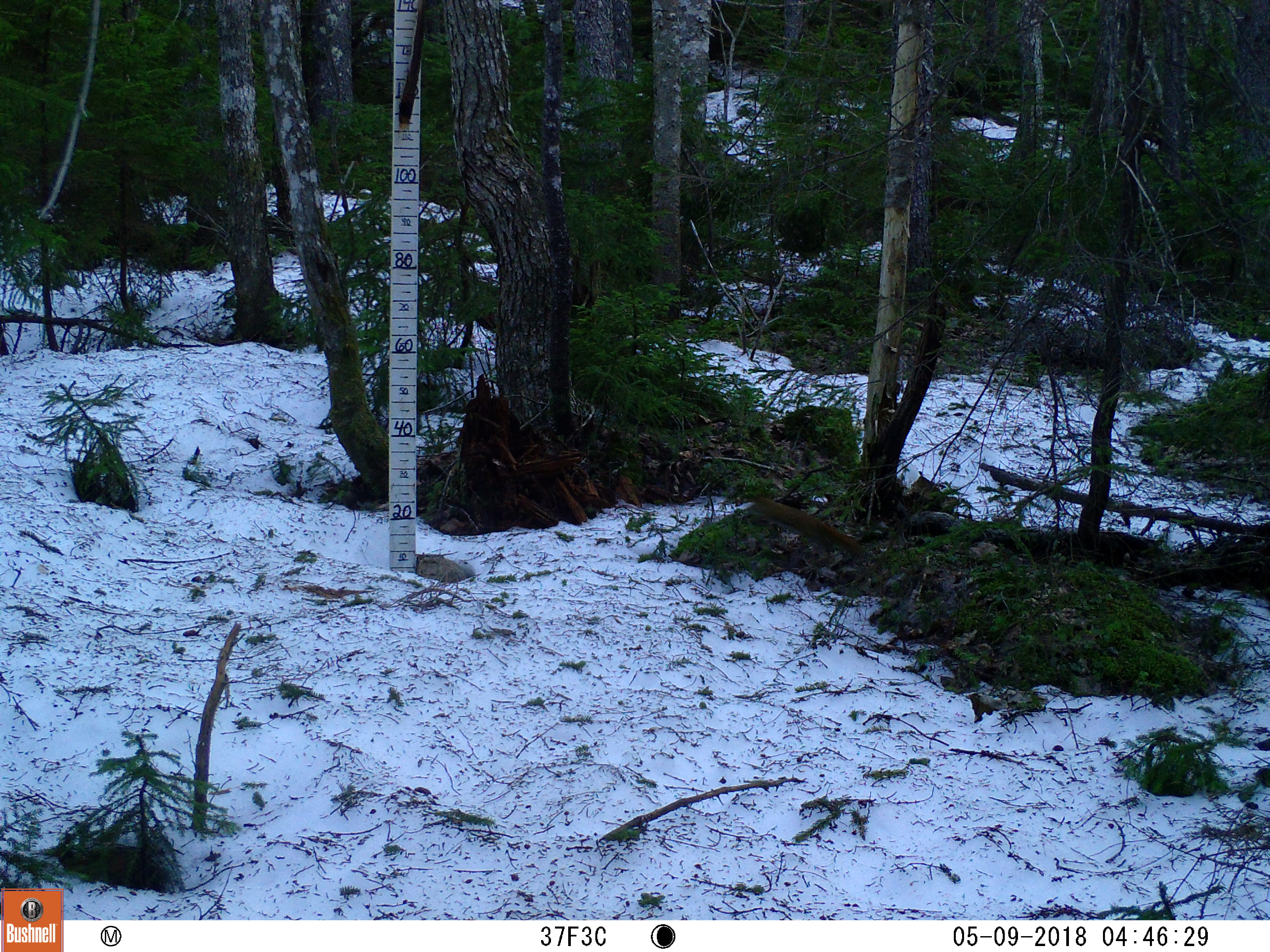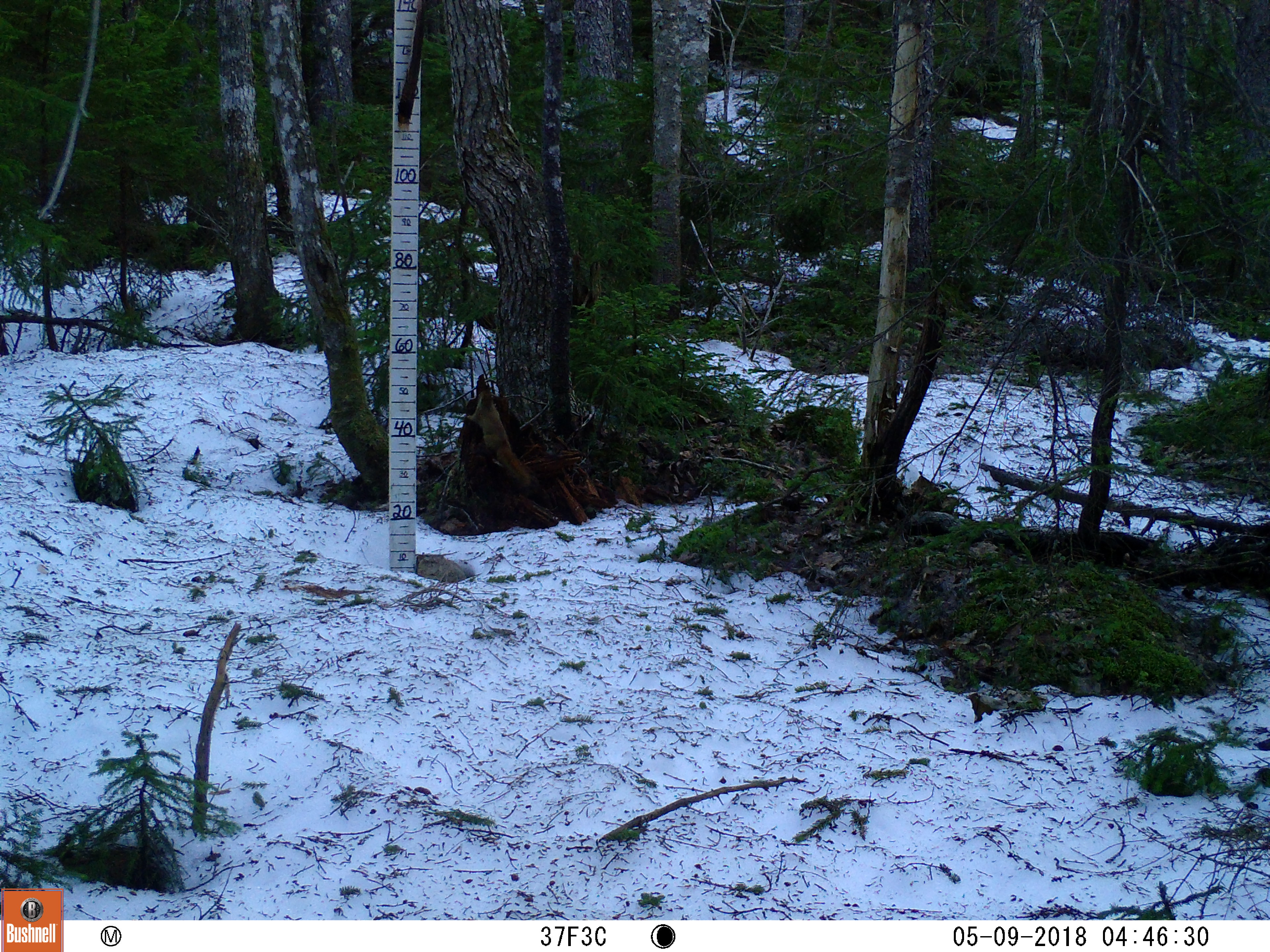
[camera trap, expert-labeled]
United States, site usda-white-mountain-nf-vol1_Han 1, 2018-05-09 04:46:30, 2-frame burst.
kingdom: Animalia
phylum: Chordata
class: Mammalia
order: Rodentia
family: Sciuridae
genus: Tamiasciurus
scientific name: Tamiasciurus hudsonicus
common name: red squirrel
Red squirrel (Tamiasciurus hudsonicus).